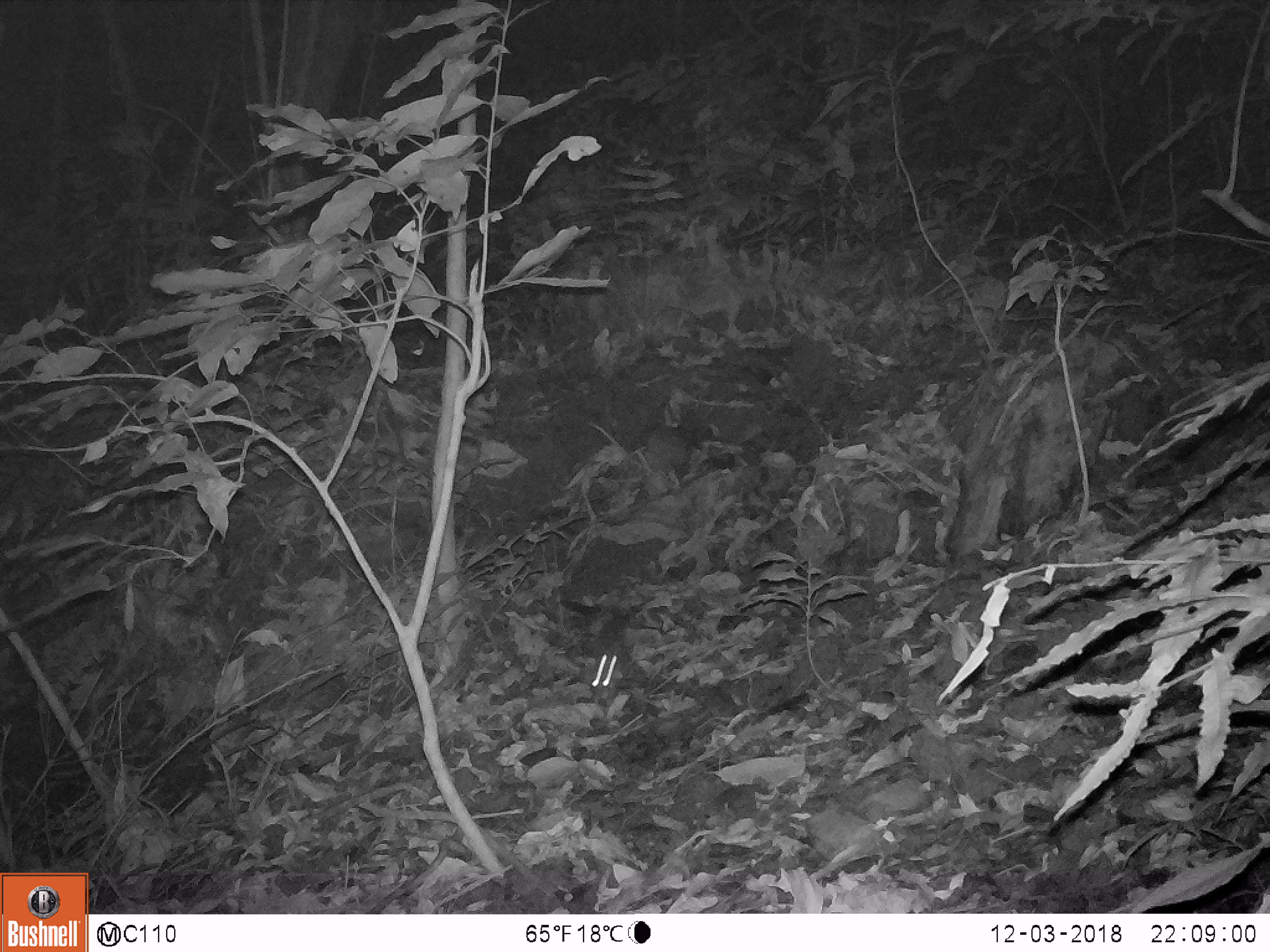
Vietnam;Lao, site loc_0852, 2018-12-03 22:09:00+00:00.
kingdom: Animalia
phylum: Chordata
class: Mammalia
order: Rodentia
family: Muridae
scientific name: Muridae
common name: old-world mice and rats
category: unidentified murid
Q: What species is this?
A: Unidentified murid (old-world mice and rats) (Muridae).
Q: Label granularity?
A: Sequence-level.